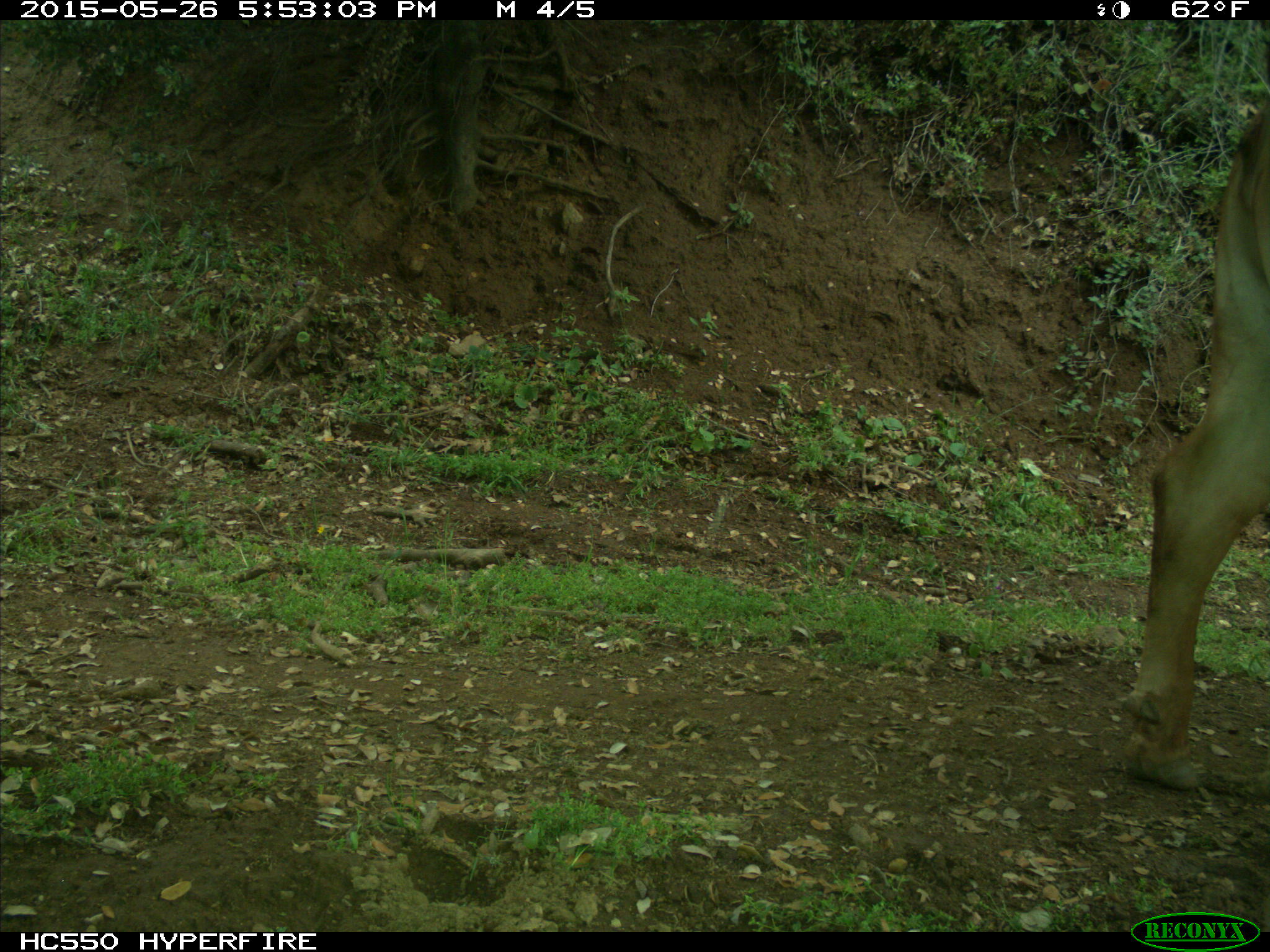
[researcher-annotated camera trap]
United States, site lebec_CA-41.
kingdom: Animalia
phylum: Chordata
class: Mammalia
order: Artiodactyla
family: Bovidae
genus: Bos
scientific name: Bos taurus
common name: domestic cow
Bos taurus (domestic cow).